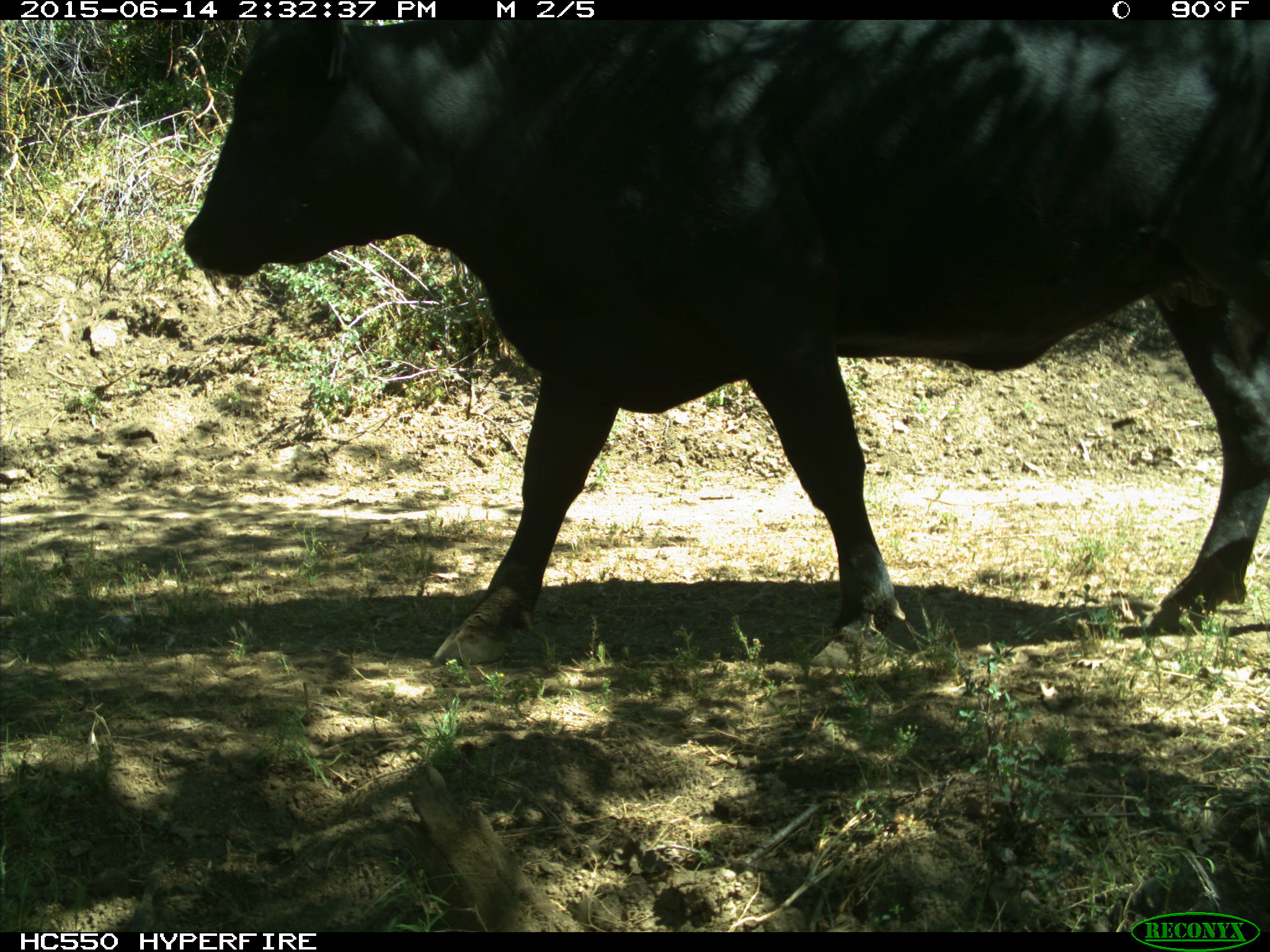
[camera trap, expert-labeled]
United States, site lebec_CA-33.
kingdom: Animalia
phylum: Chordata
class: Mammalia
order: Artiodactyla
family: Bovidae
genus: Bos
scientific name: Bos taurus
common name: domestic cow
Bos taurus (domestic cow).